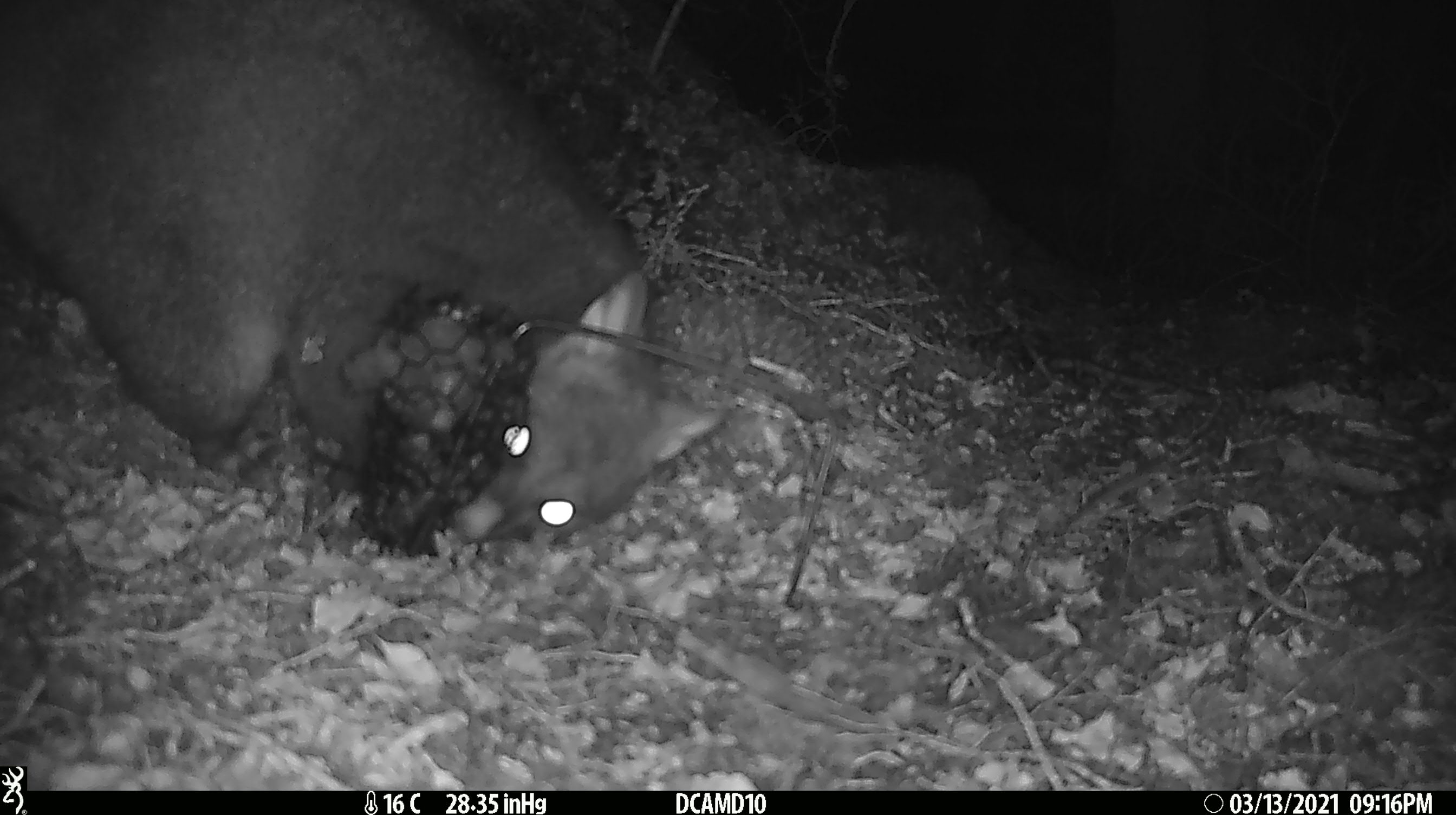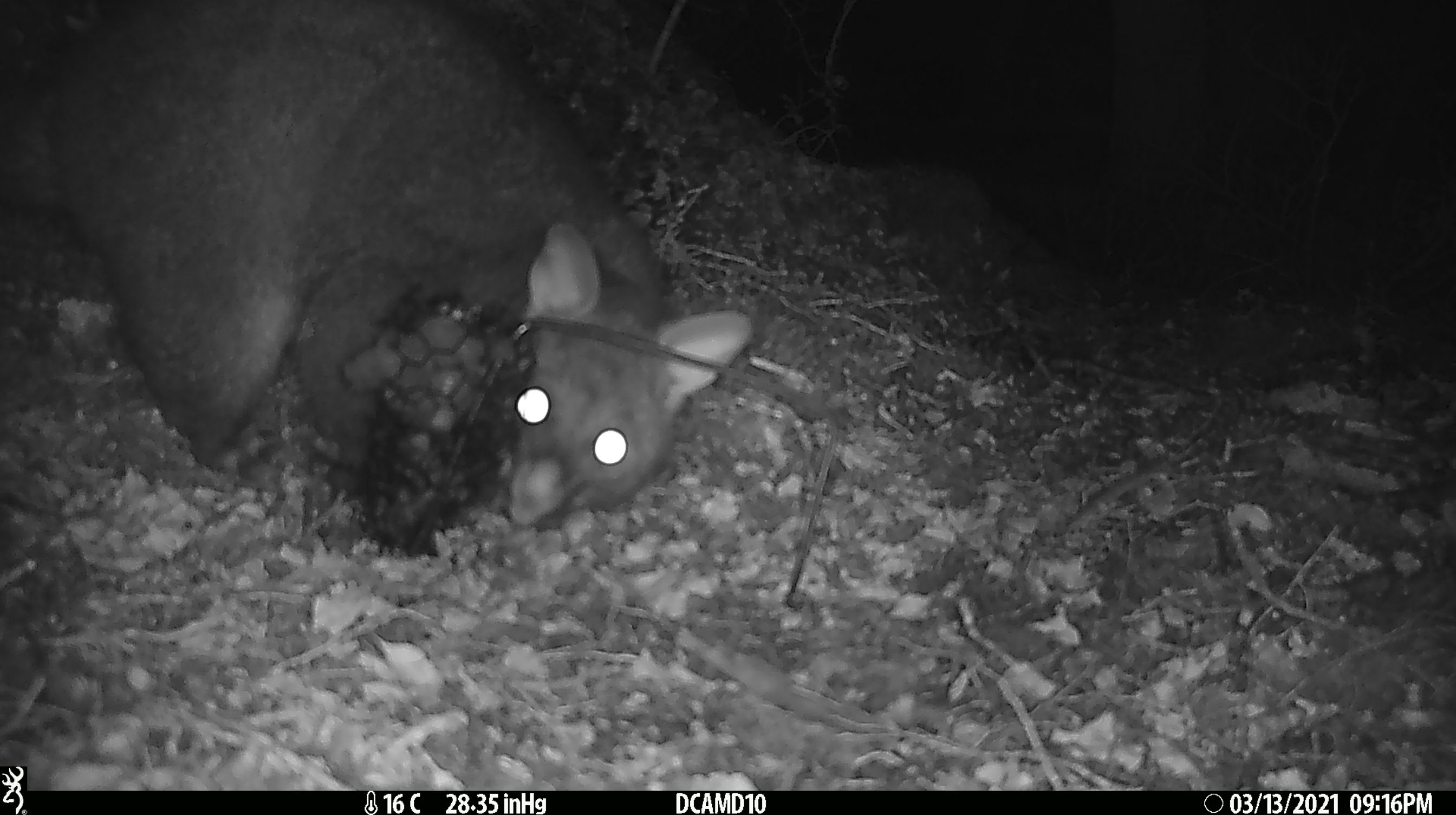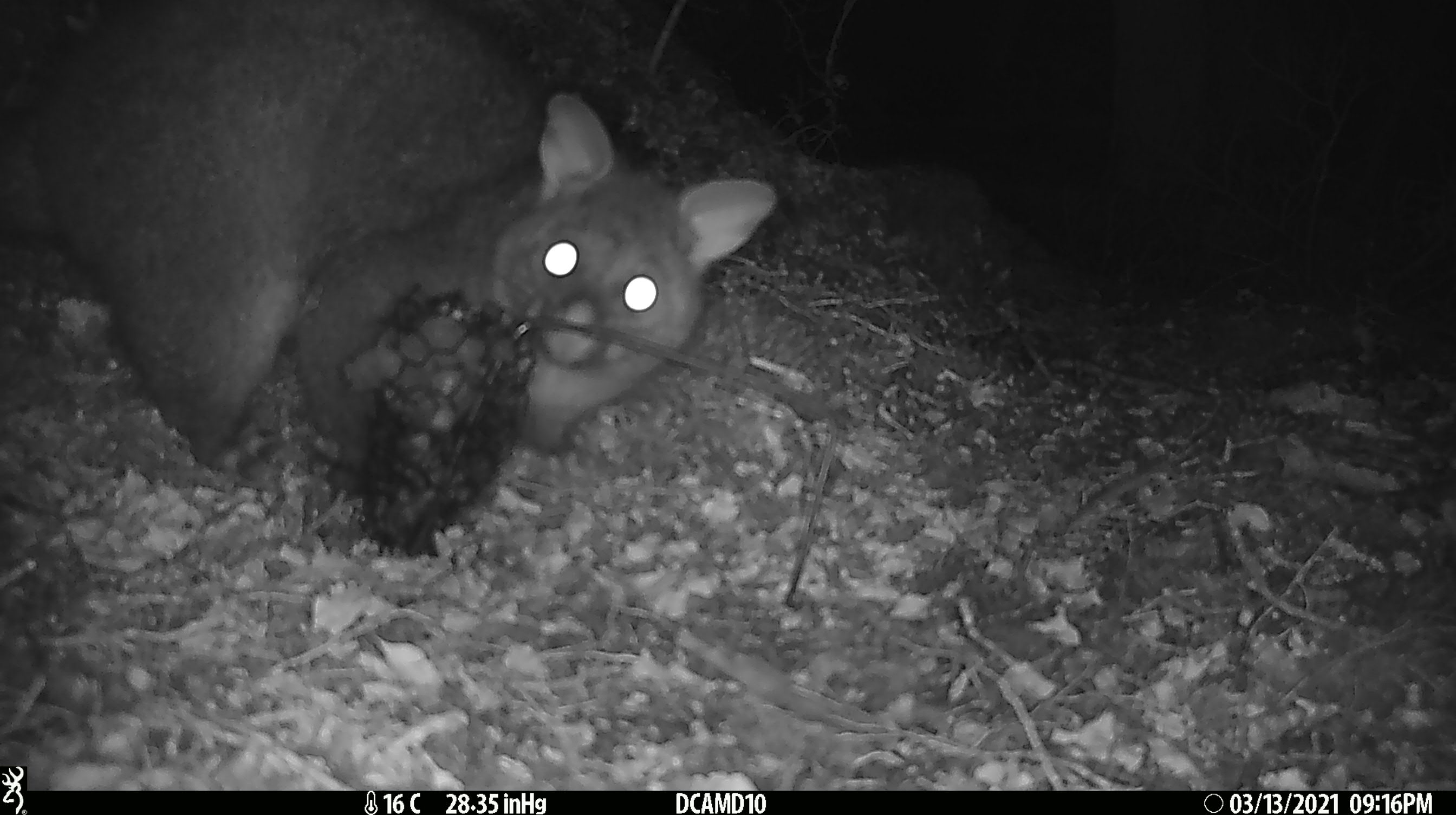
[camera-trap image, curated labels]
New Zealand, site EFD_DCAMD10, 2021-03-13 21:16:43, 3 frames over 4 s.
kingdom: Animalia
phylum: Chordata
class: Mammalia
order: Diprotodontia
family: Phalangeridae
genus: Trichosurus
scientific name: Trichosurus vulpecula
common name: common brushtail possum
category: possum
Possum (common brushtail possum) (Trichosurus vulpecula).